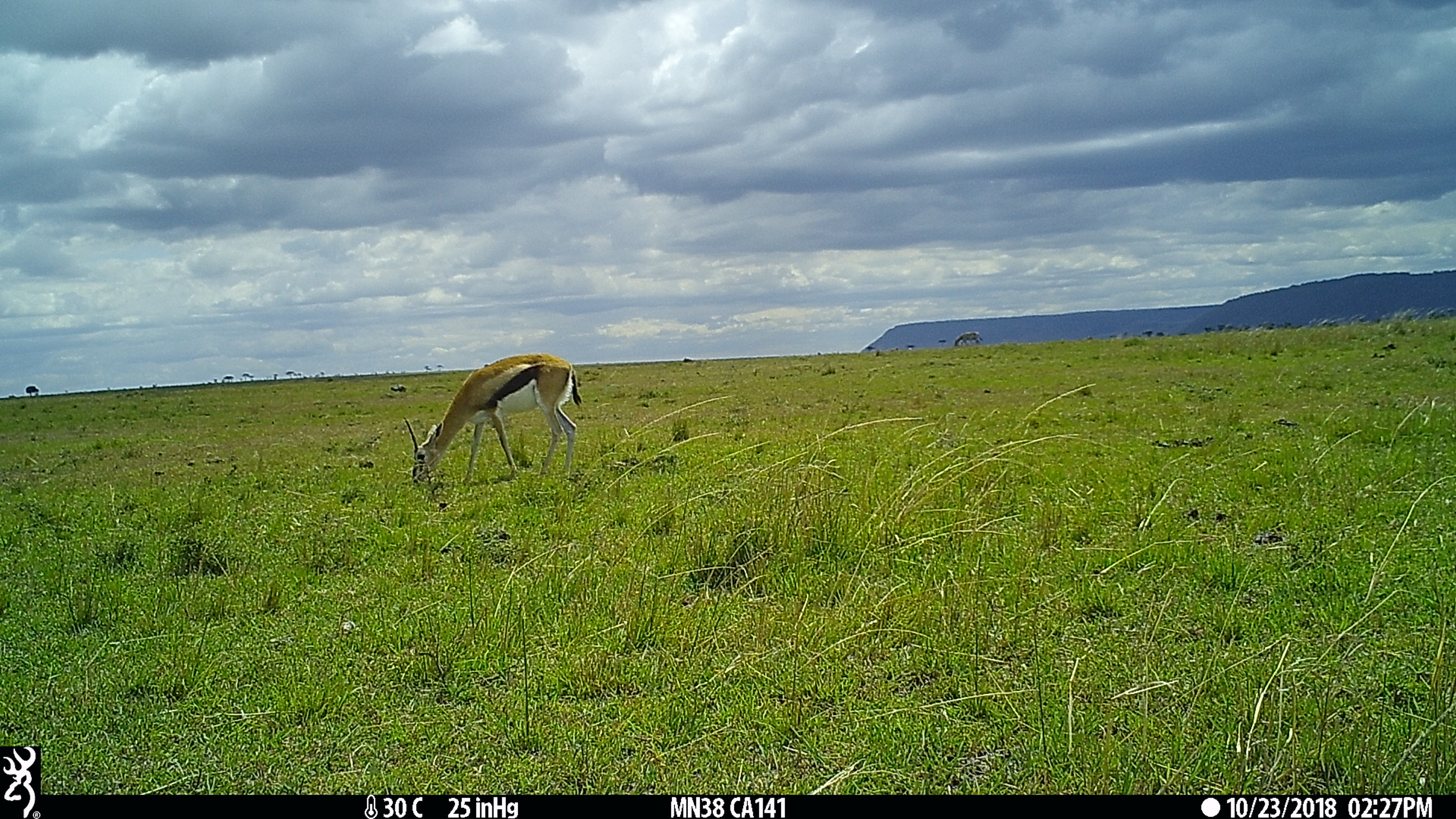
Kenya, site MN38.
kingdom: Animalia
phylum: Chordata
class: Mammalia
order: Artiodactyla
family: Bovidae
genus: Eudorcas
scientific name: Eudorcas thomsonii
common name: thomon's gazelle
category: gazelle thomsons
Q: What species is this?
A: Gazelle thomsons (thomon's gazelle) (Eudorcas thomsonii).